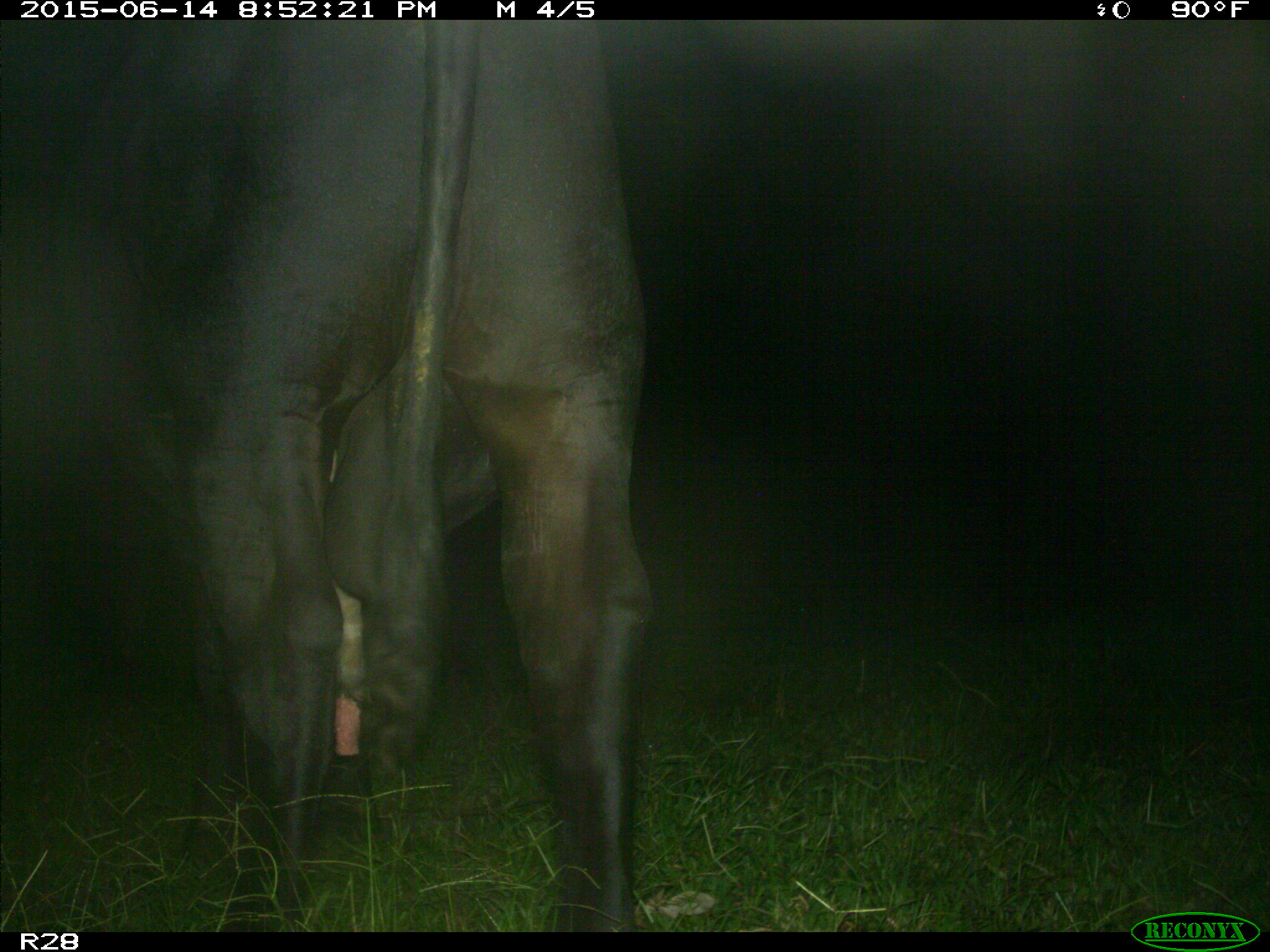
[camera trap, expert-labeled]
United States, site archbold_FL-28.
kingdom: Animalia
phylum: Chordata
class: Mammalia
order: Artiodactyla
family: Bovidae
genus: Bos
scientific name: Bos taurus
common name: domestic cow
Bos taurus (domestic cow).